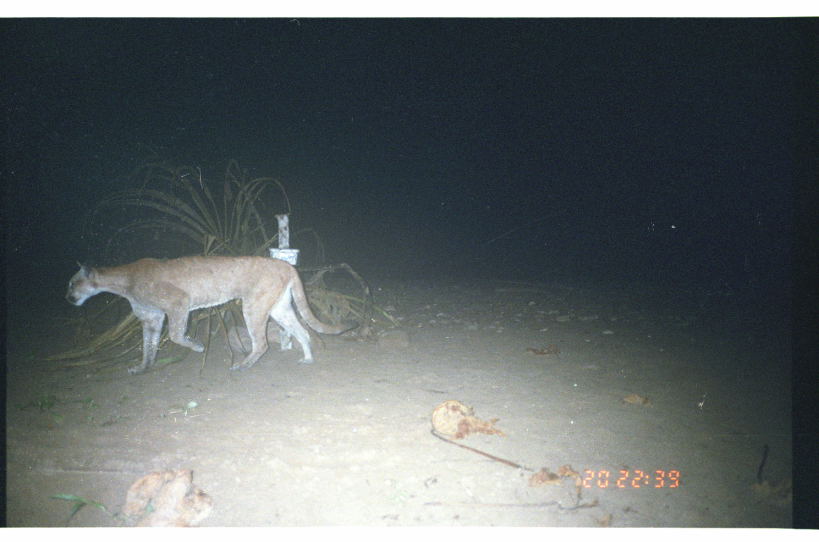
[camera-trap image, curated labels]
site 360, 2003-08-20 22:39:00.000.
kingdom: Animalia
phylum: Chordata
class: Mammalia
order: Carnivora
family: Felidae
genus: Puma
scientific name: Puma concolor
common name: mountain lion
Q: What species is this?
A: Puma concolor (mountain lion).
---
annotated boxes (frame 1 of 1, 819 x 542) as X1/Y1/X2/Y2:
puma concolor: 62/252/361/375